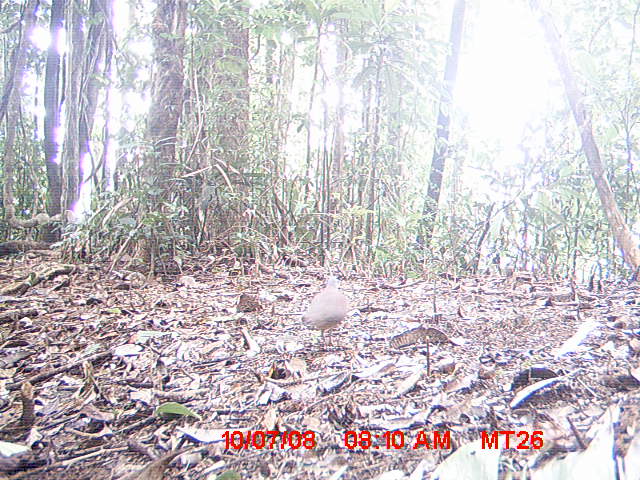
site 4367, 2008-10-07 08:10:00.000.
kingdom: Animalia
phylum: Chordata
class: Aves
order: Columbiformes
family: Columbidae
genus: Streptopelia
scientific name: Streptopelia picturata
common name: madagascar turtle-dove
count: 1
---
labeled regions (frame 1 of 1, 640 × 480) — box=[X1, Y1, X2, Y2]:
streptopelia picturata: box=[301, 273, 347, 349]